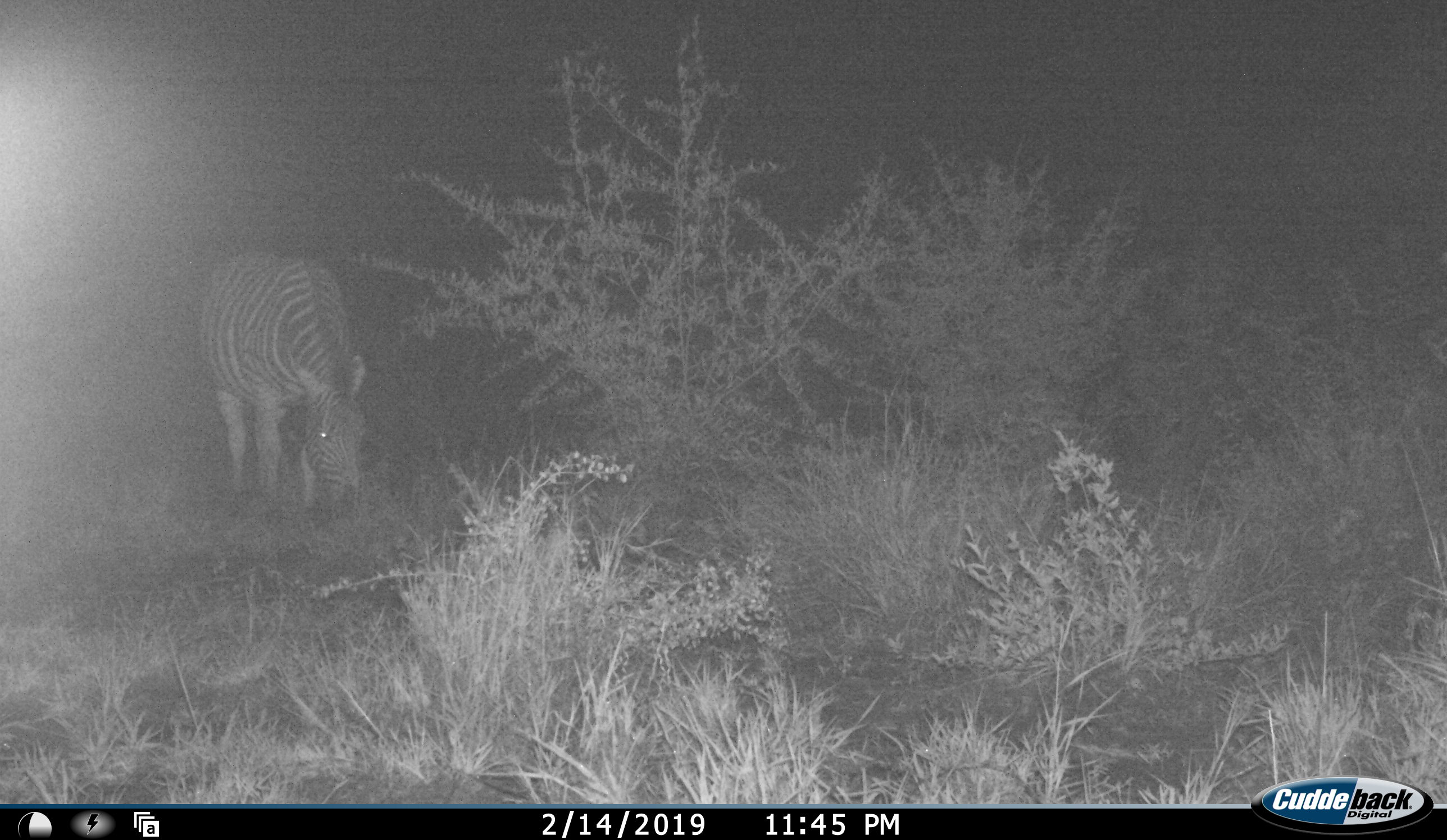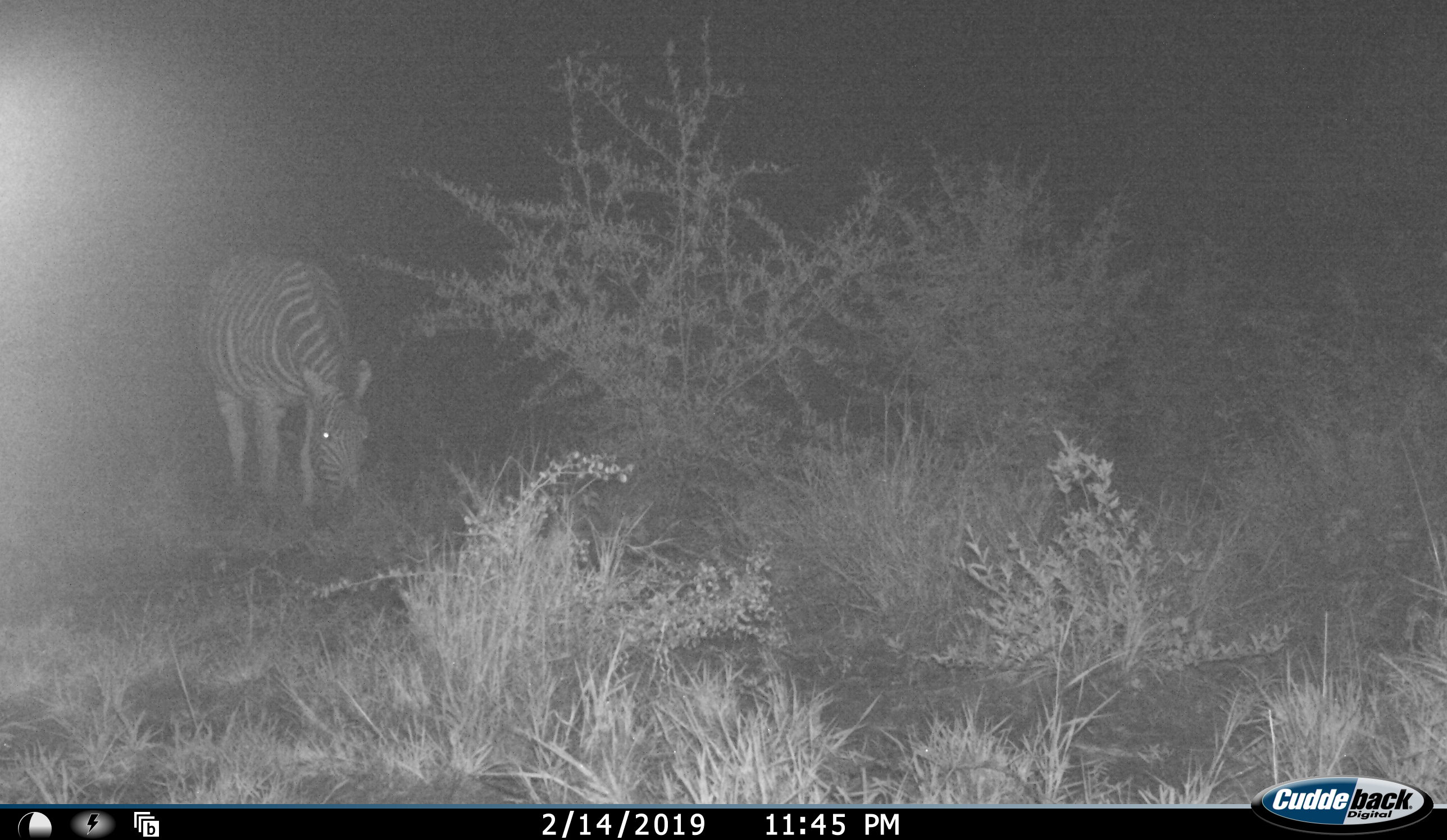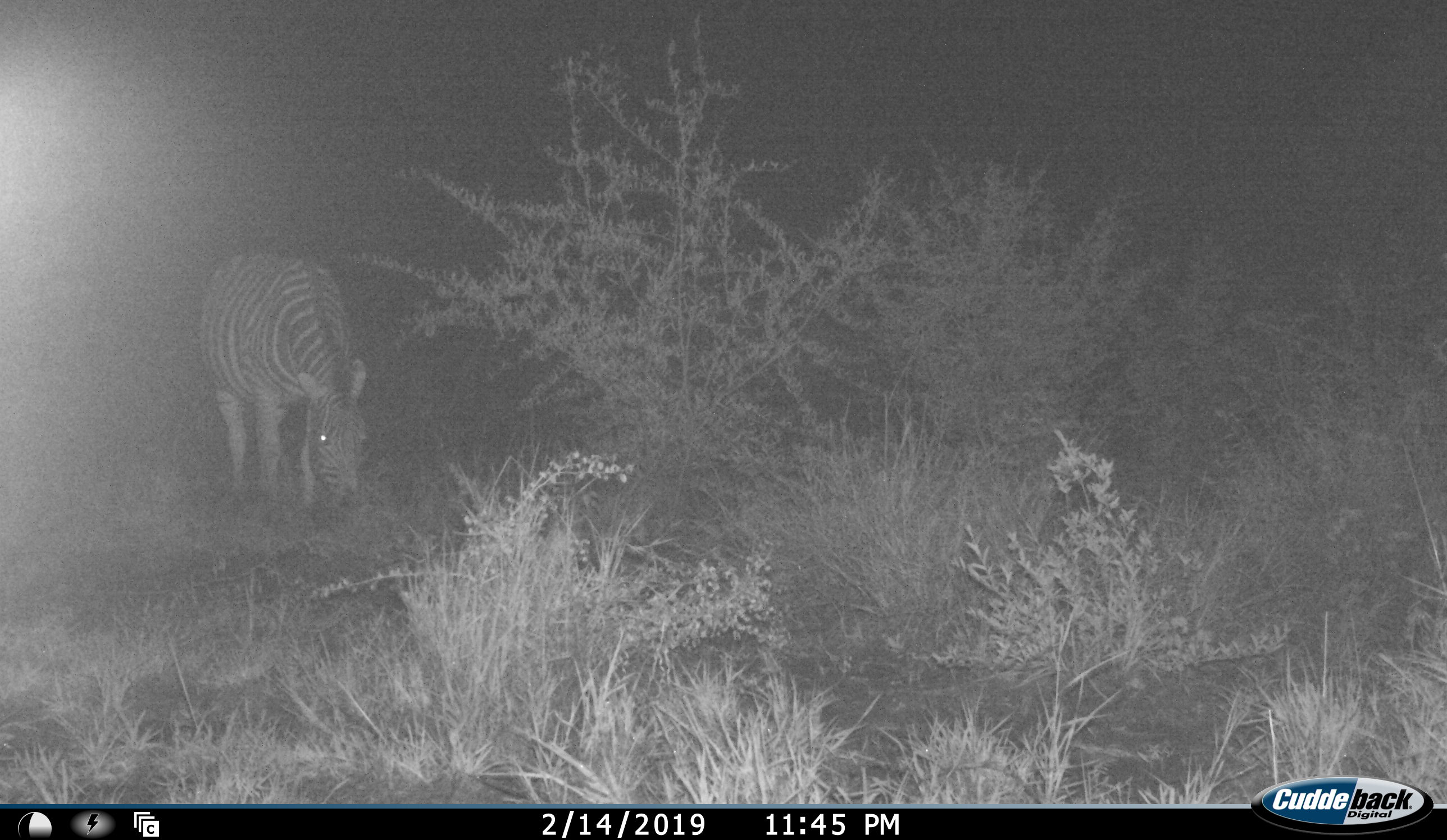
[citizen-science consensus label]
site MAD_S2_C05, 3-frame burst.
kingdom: Animalia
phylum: Chordata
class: Mammalia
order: Perissodactyla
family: Equidae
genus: Equus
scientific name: Equus quagga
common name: plains zebra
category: zebraplains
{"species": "zebraplains (plains zebra) (Equus quagga)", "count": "1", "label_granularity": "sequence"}